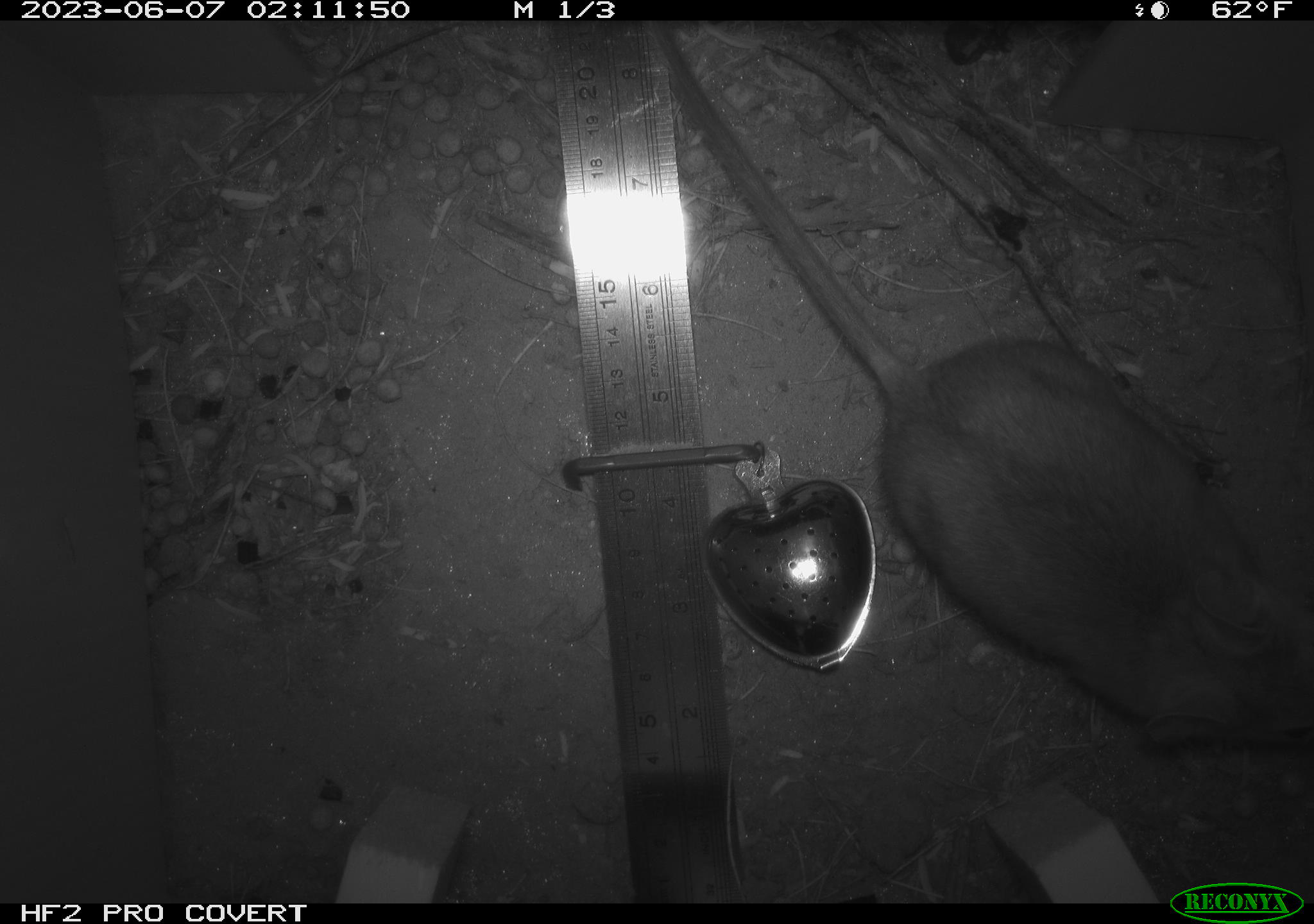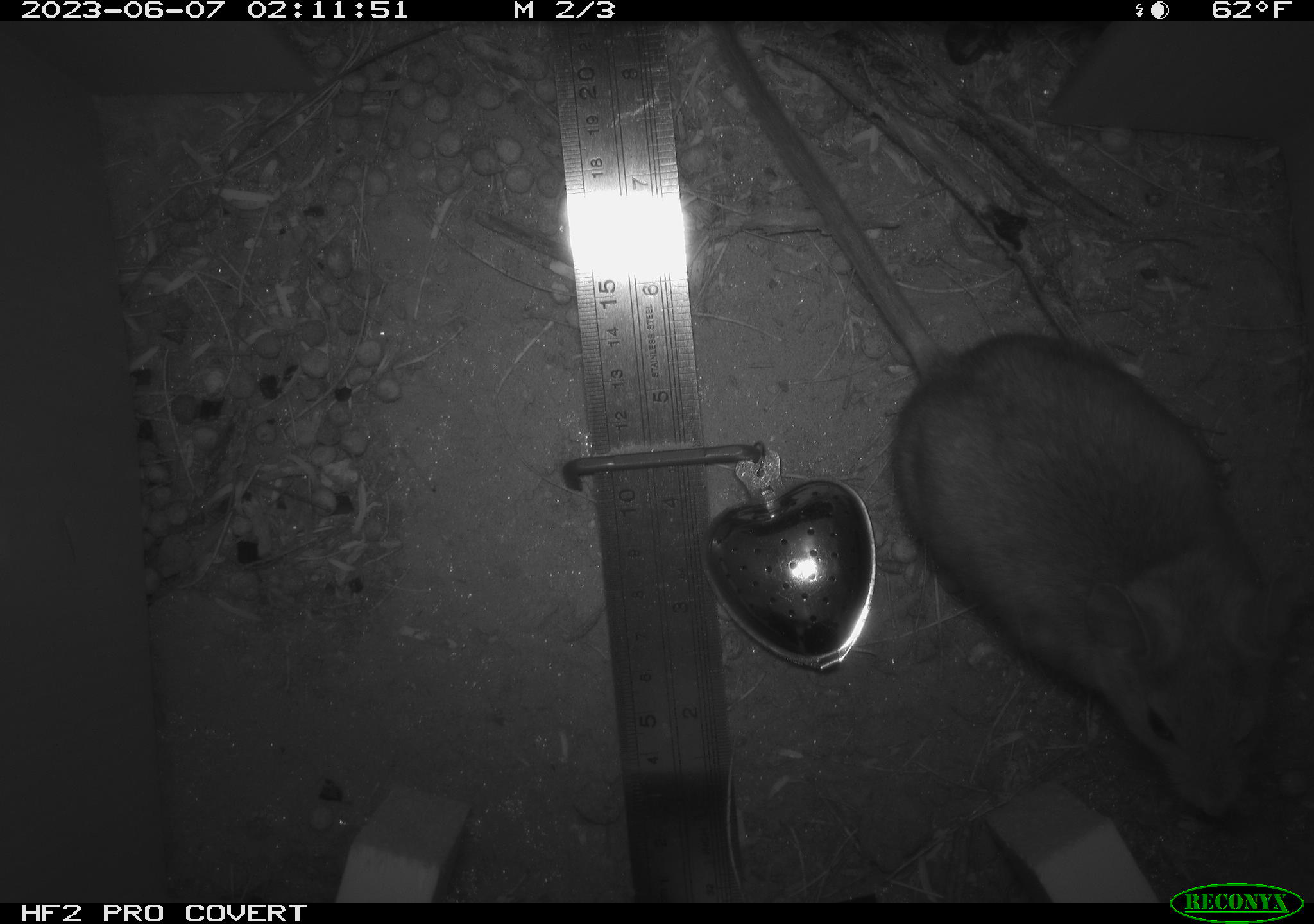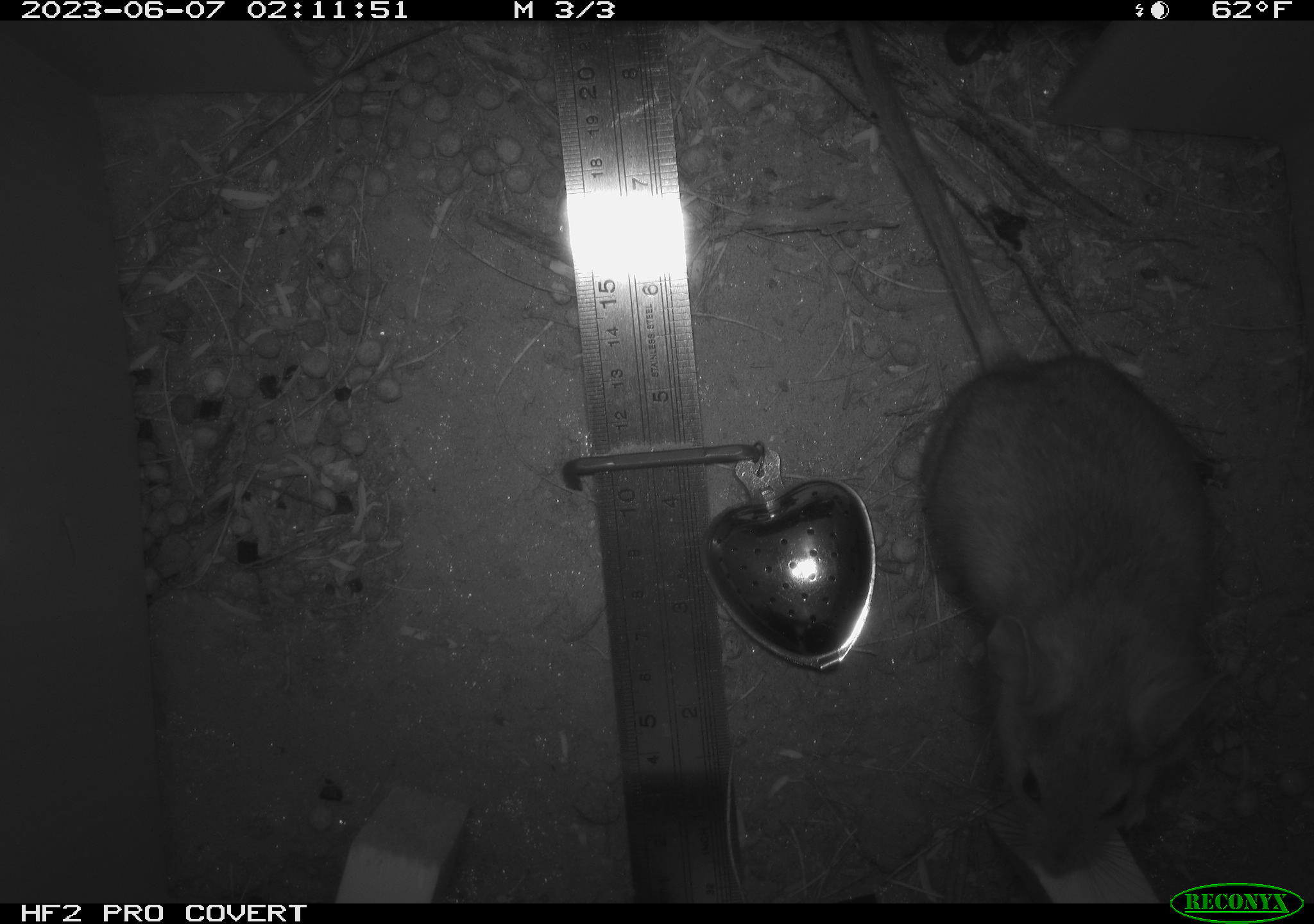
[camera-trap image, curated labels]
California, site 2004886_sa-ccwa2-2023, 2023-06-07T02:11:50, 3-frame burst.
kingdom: Animalia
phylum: Chordata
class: Mammalia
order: Rodentia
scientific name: Rodentia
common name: rodent